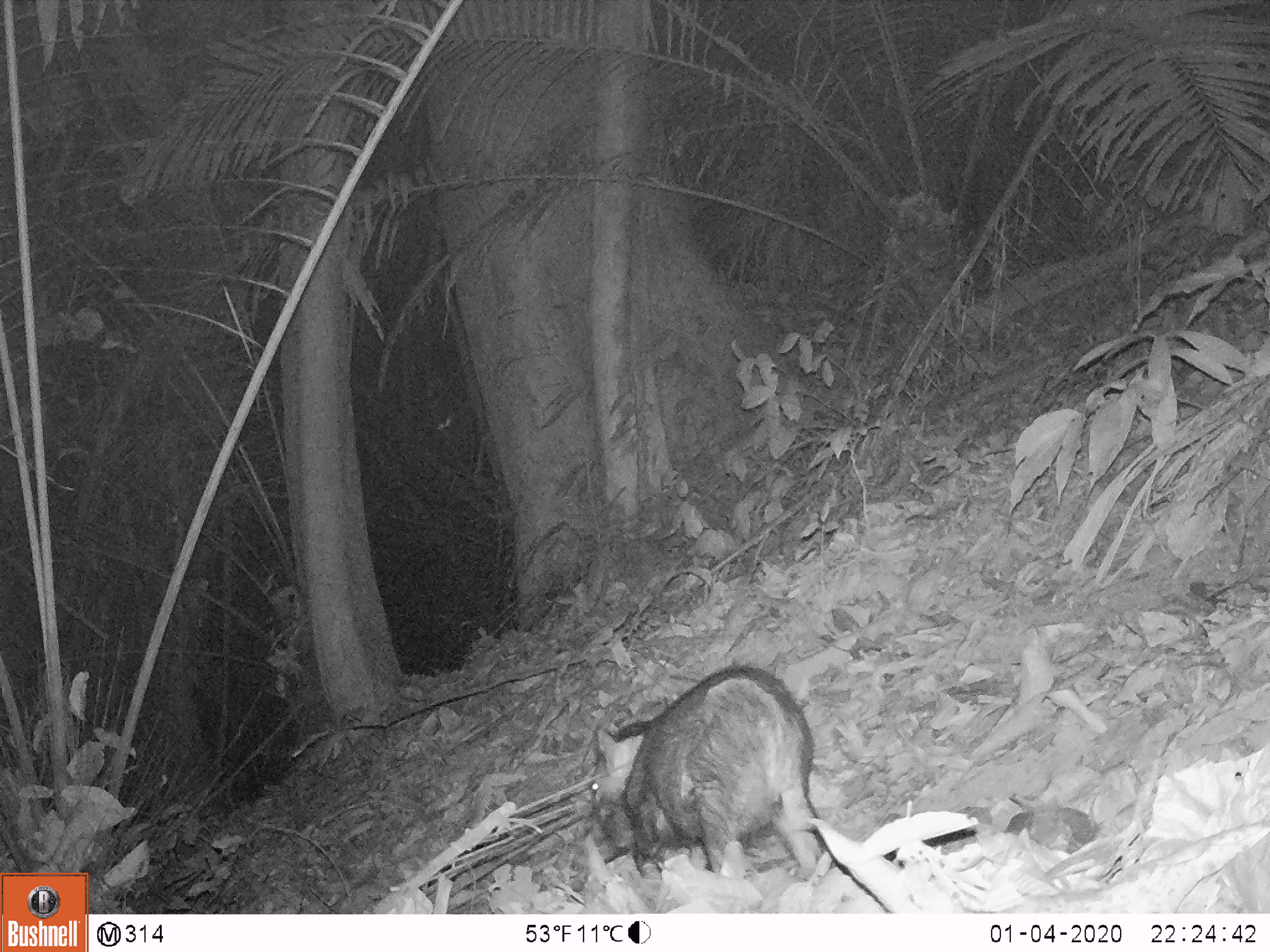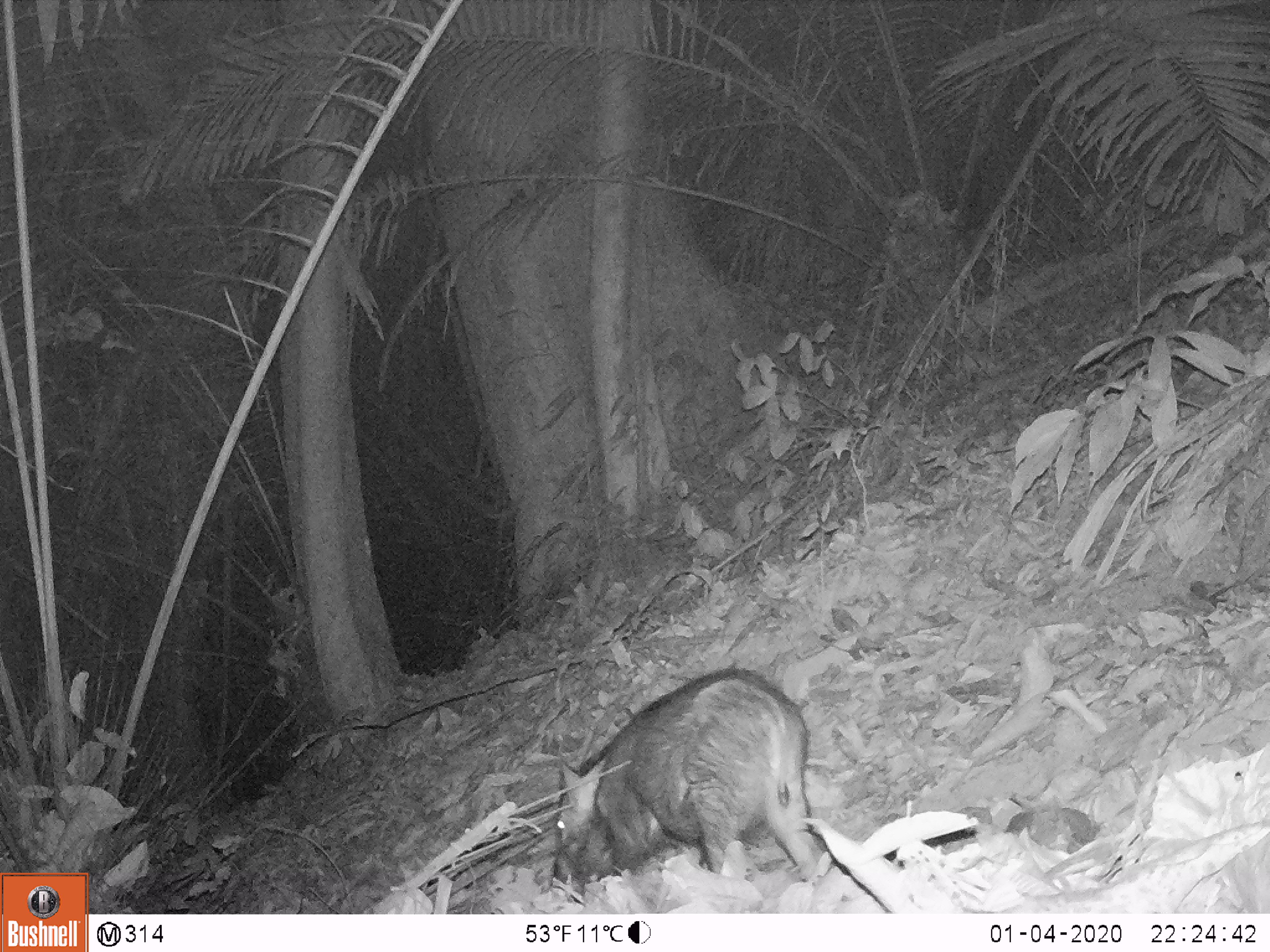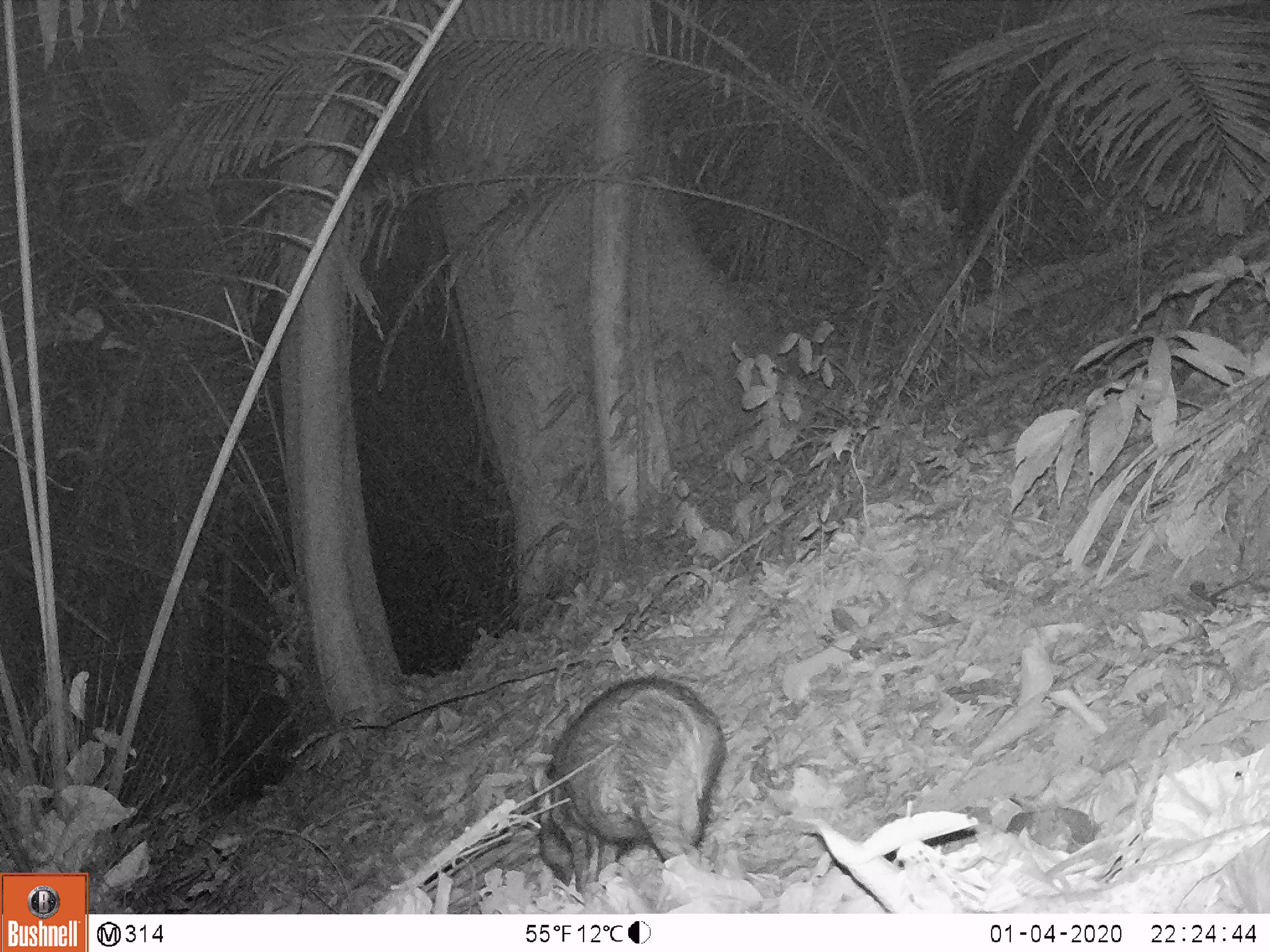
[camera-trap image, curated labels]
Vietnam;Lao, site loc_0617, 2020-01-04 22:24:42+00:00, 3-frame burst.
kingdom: Animalia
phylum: Chordata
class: Mammalia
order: Artiodactyla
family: Suidae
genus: Sus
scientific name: Sus scrofa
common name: eurasian wild pig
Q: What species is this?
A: Eurasian wild pig (Sus scrofa).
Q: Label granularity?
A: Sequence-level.